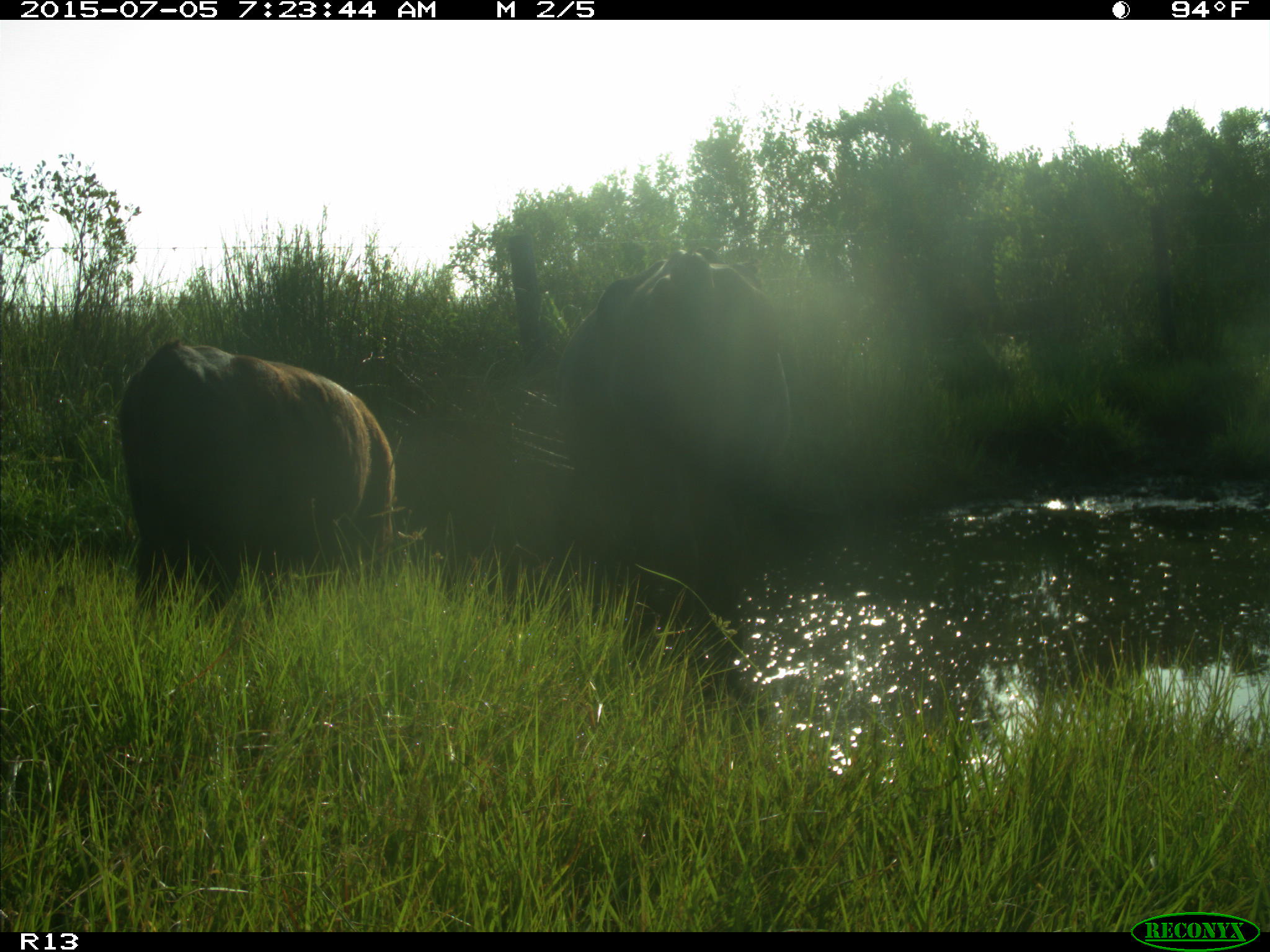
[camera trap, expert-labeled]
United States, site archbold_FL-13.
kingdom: Animalia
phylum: Chordata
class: Mammalia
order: Artiodactyla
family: Bovidae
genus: Bos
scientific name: Bos taurus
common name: domestic cow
Bos taurus (domestic cow).